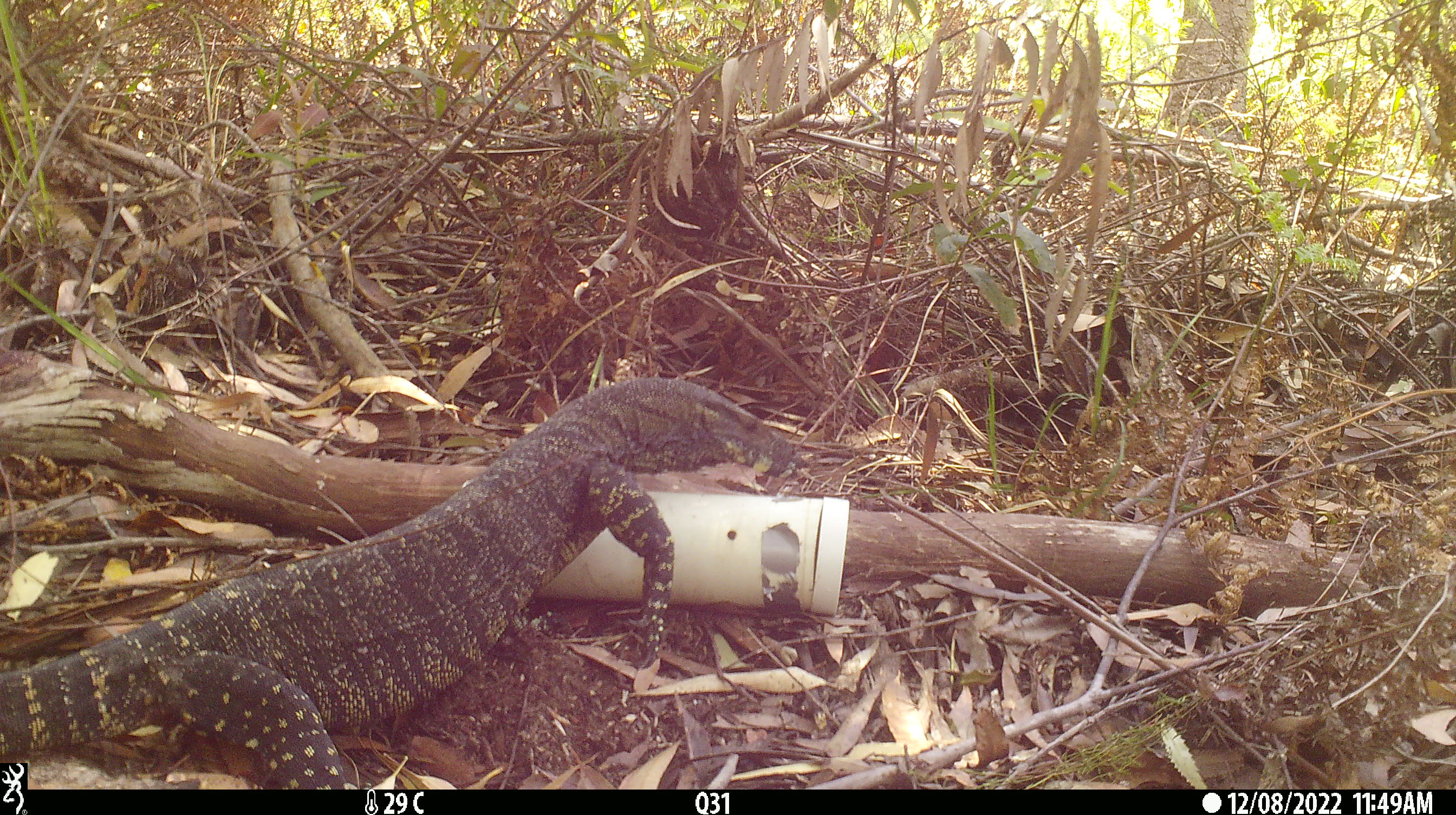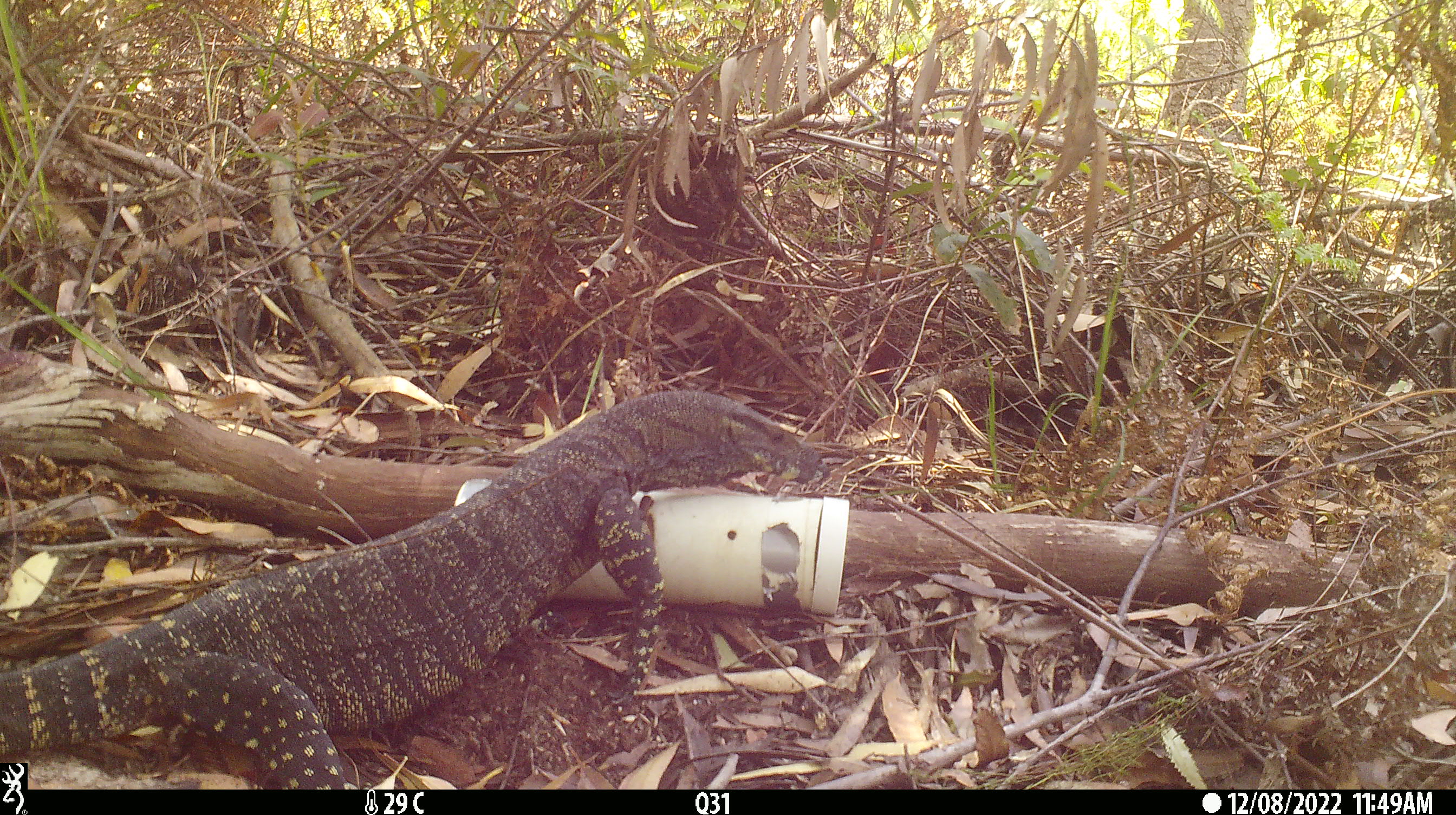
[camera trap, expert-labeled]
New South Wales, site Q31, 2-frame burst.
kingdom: Animalia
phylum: Chordata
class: Reptilia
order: Squamata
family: Varanidae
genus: Varanus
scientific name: Varanus varius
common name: lace monitor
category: goanna